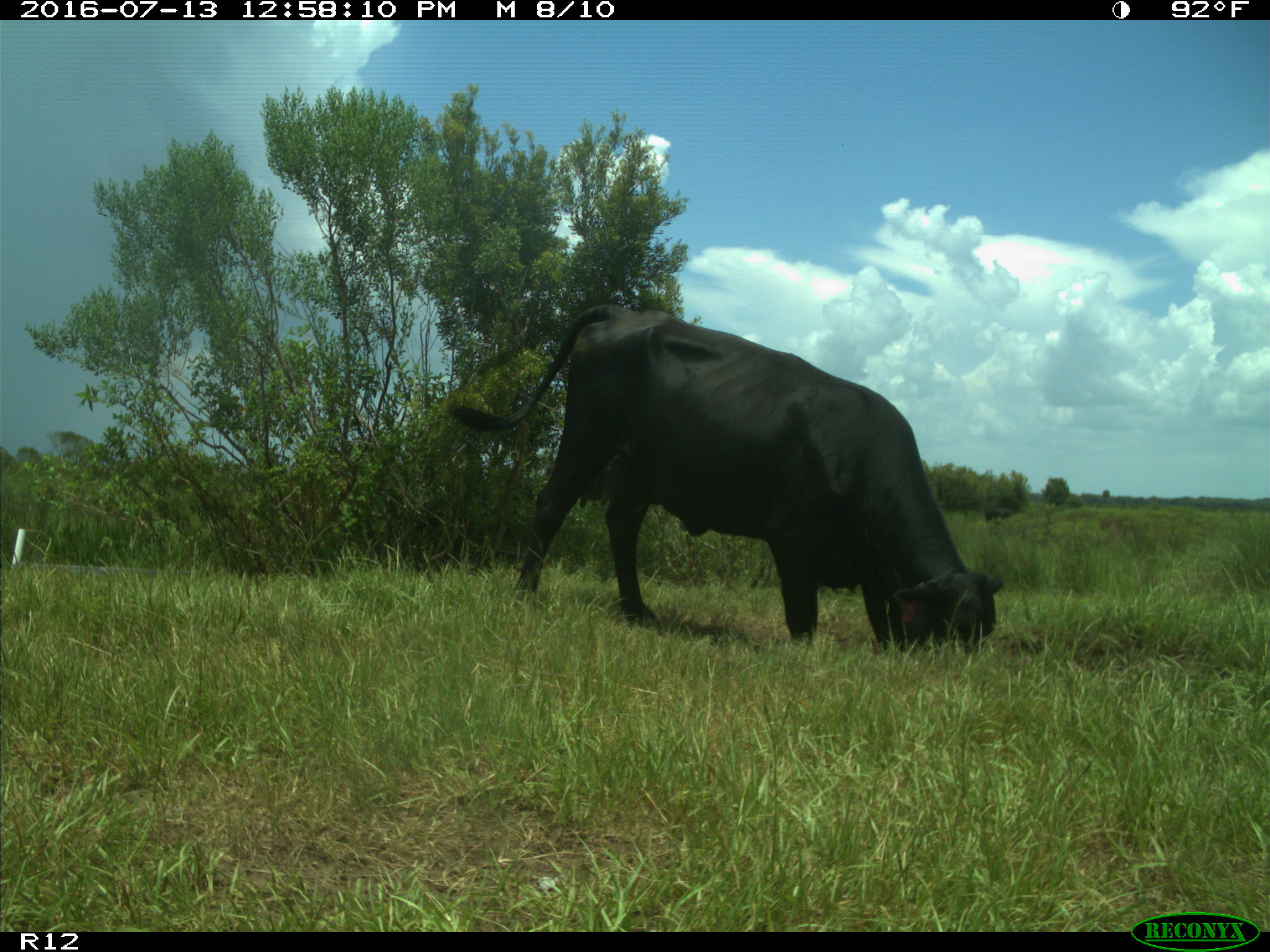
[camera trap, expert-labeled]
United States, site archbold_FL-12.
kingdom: Animalia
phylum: Chordata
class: Mammalia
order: Artiodactyla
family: Bovidae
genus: Bos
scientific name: Bos taurus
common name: domestic cow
Bos taurus (domestic cow).